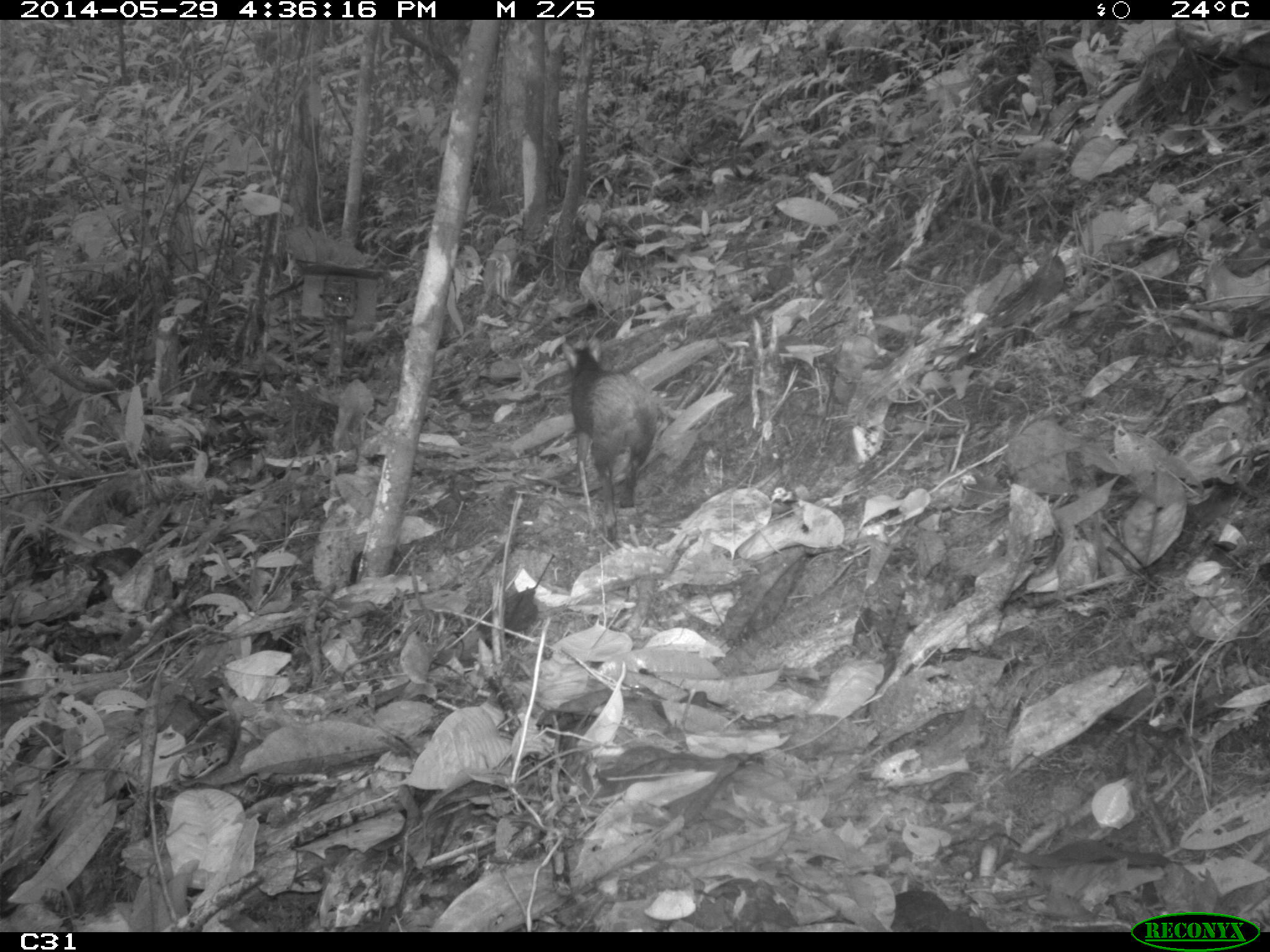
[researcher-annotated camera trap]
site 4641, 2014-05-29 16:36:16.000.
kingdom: Animalia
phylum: Chordata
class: Mammalia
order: Rodentia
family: Dasyproctidae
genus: Dasyprocta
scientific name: Dasyprocta leporina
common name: red-rumped agouti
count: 1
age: adult